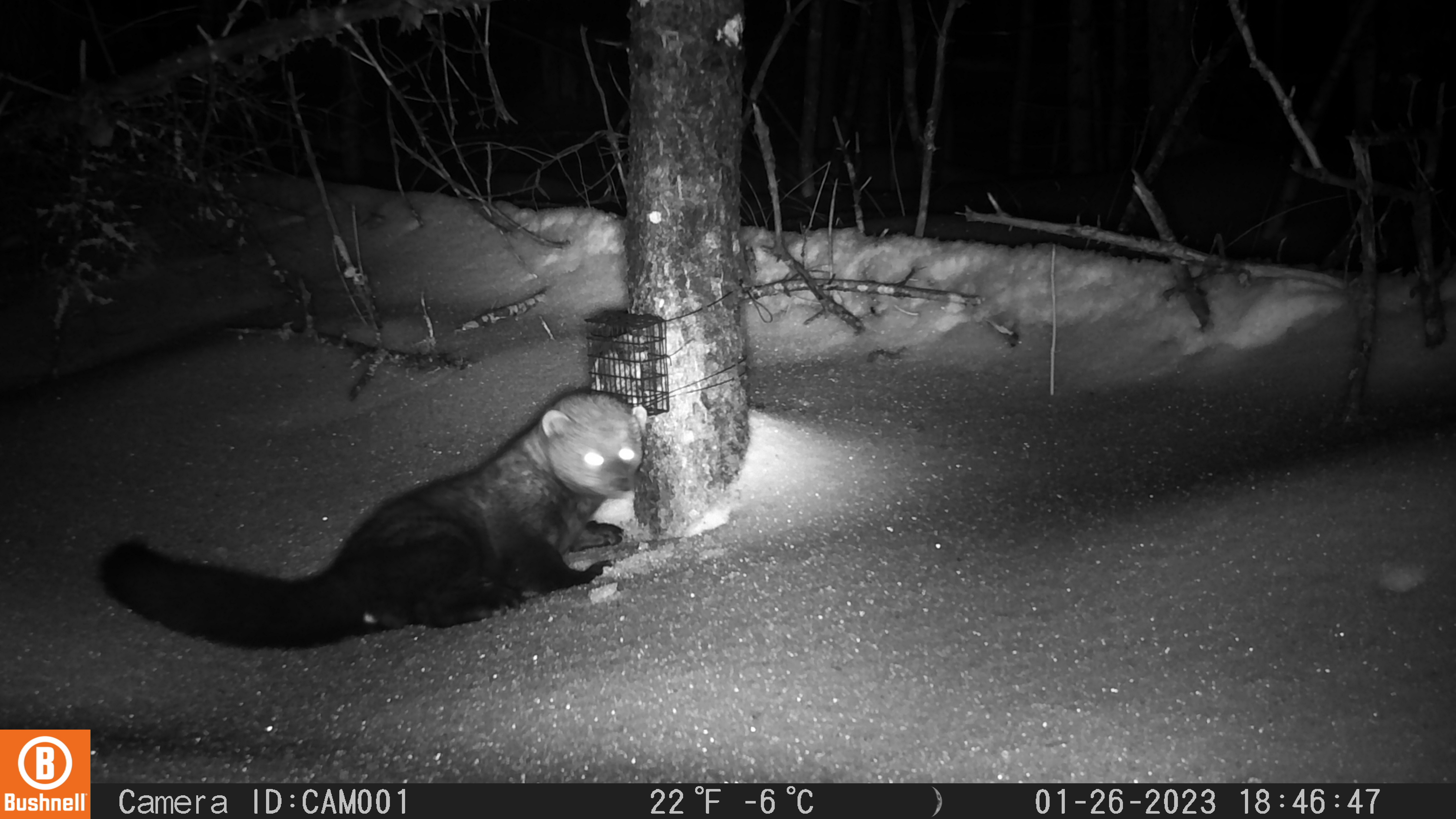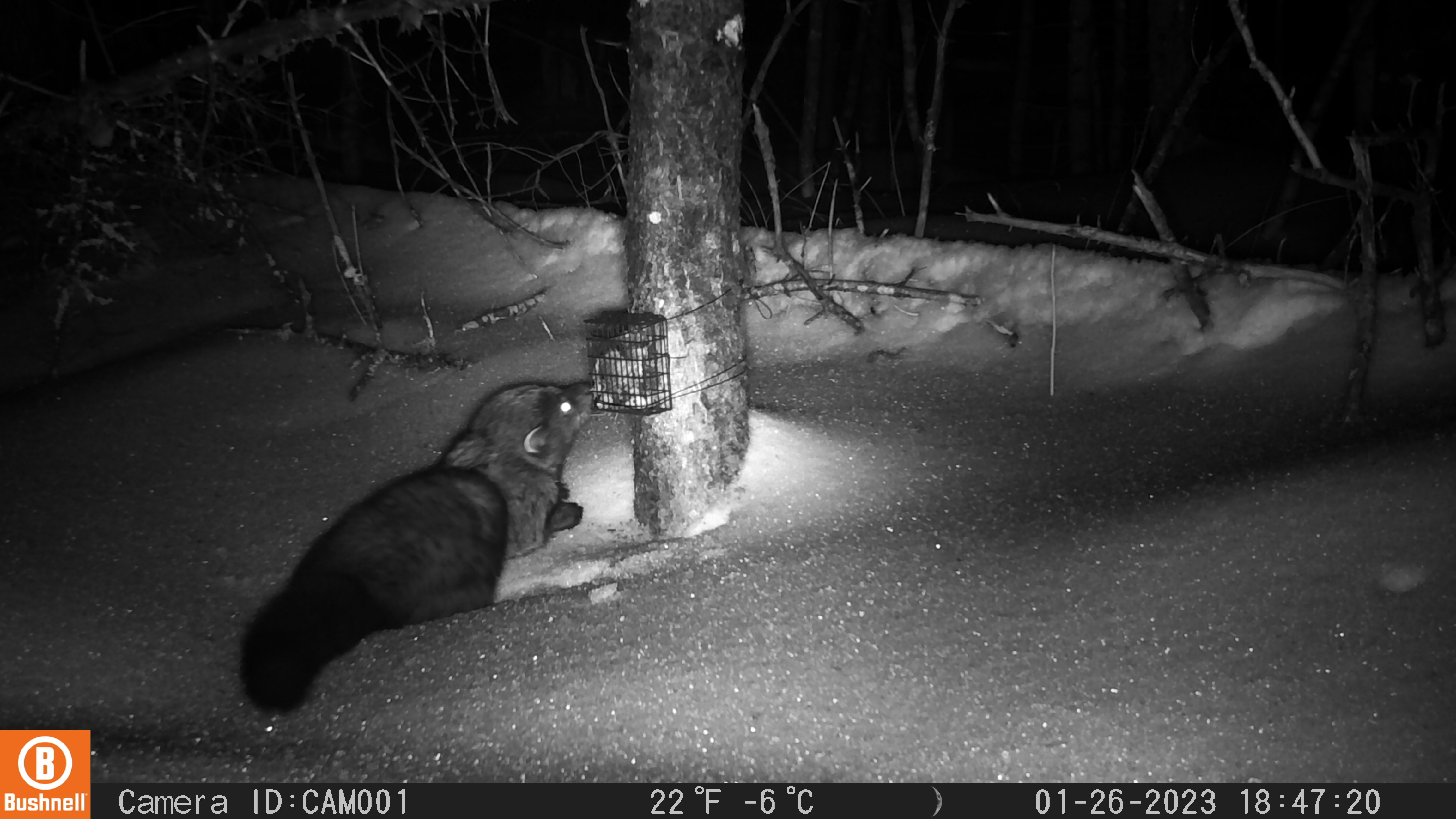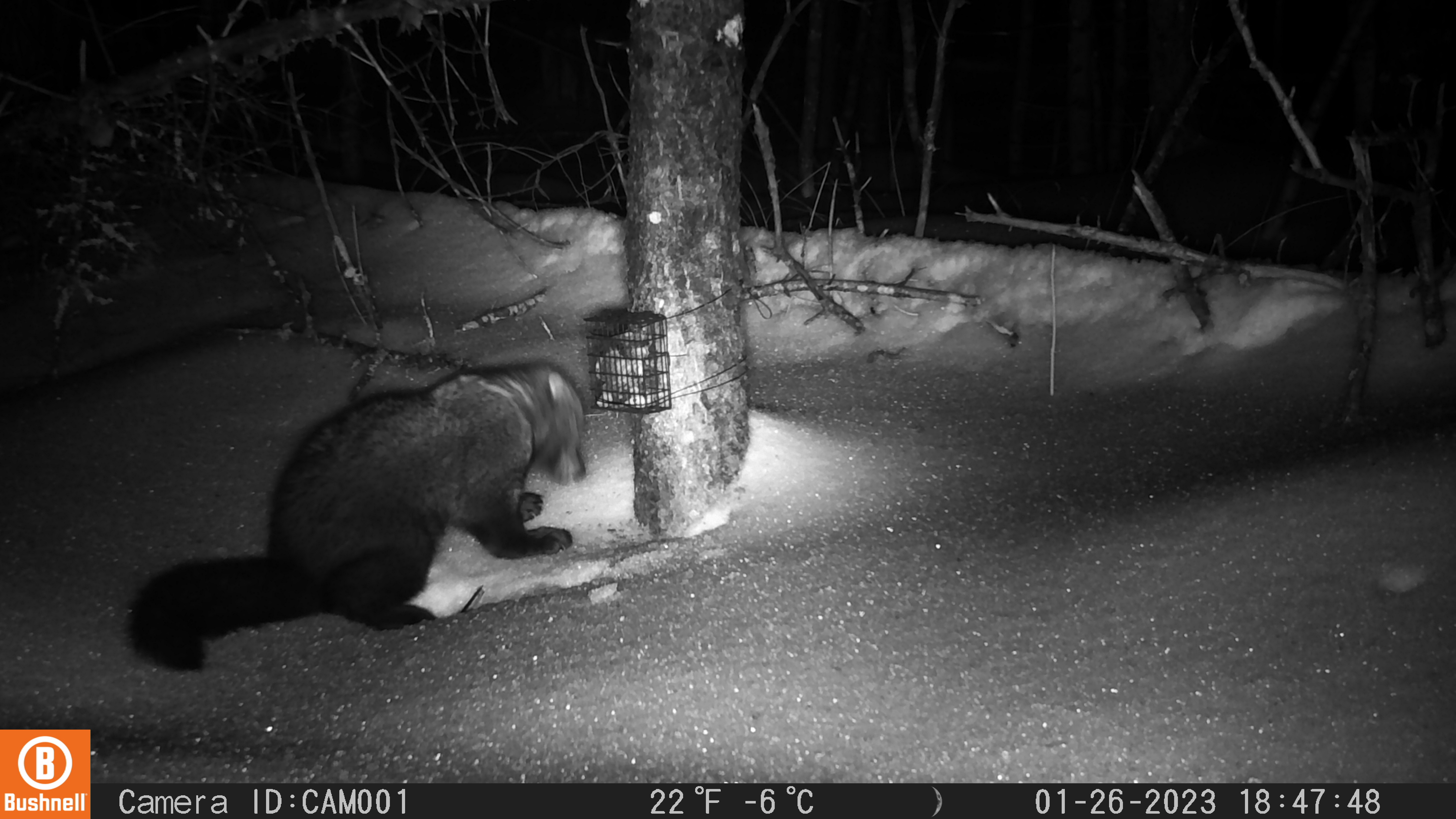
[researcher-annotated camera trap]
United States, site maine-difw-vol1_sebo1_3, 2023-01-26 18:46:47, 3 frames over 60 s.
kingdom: Animalia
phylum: Chordata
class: Mammalia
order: Carnivora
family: Mustelidae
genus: Pekania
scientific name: Pekania pennanti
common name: fisher